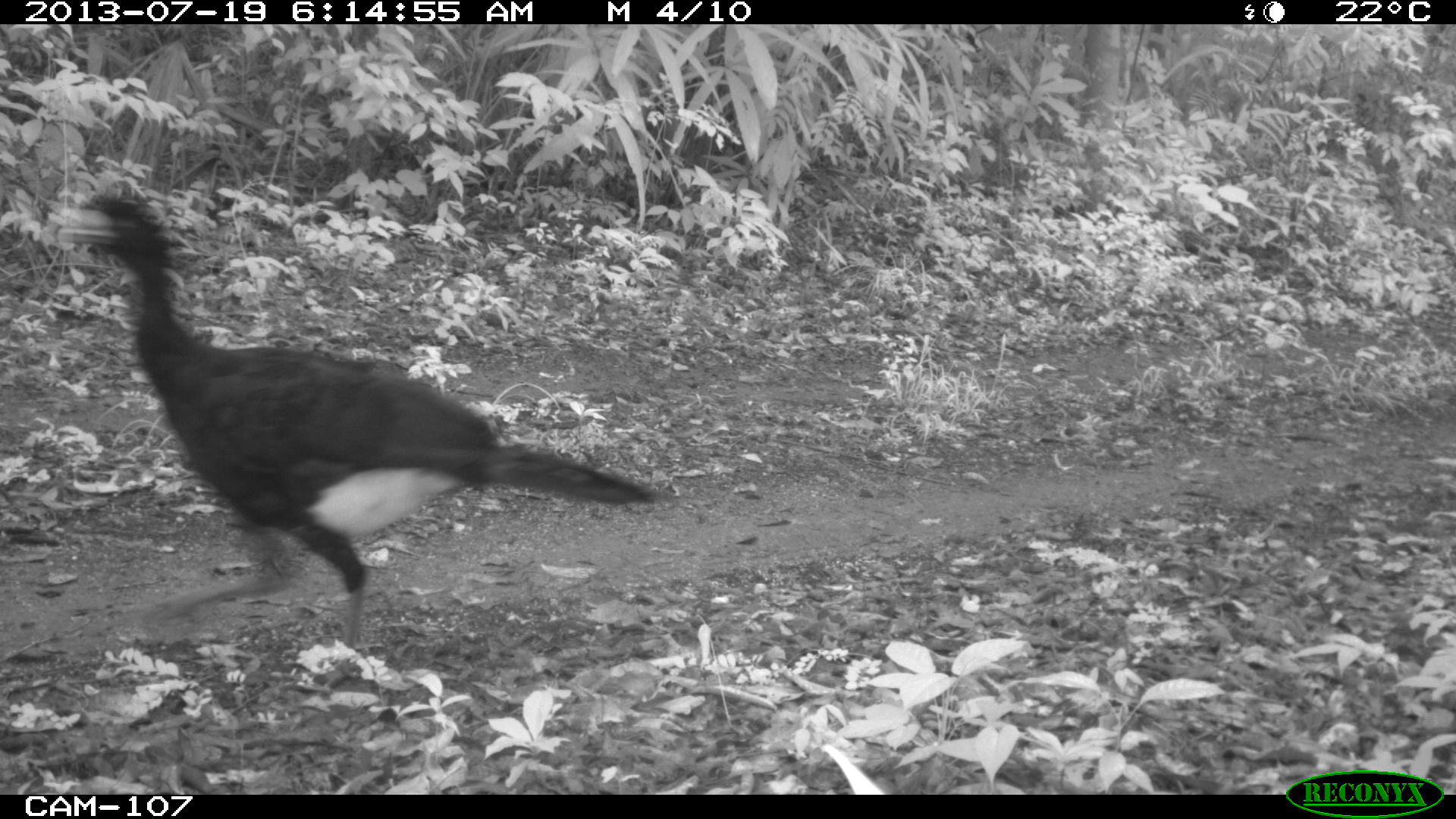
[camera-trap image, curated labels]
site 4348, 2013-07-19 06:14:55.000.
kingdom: Animalia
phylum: Chordata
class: Aves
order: Galliformes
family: Cracidae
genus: Crax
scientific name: Crax rubra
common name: great curassow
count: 1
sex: male